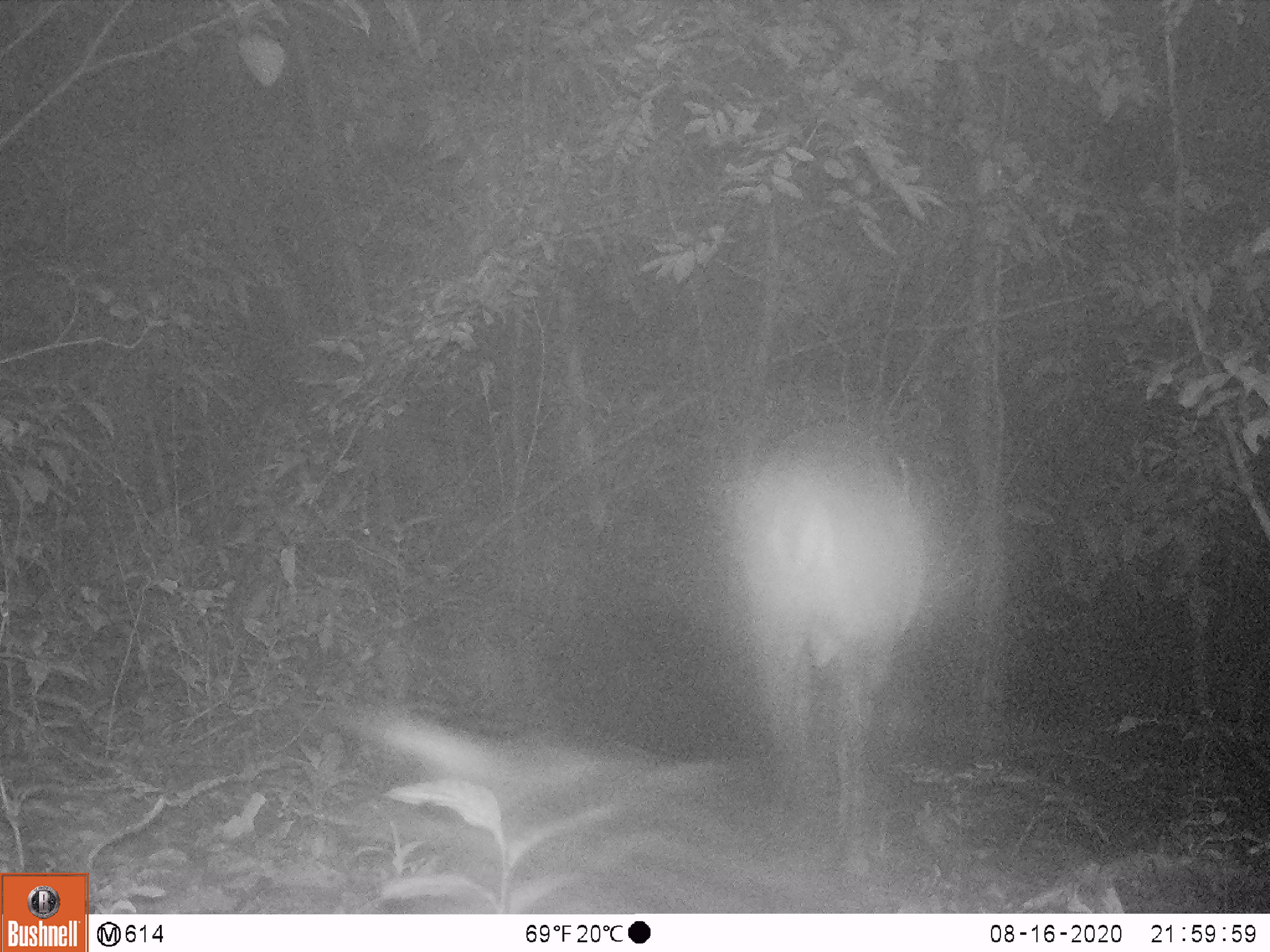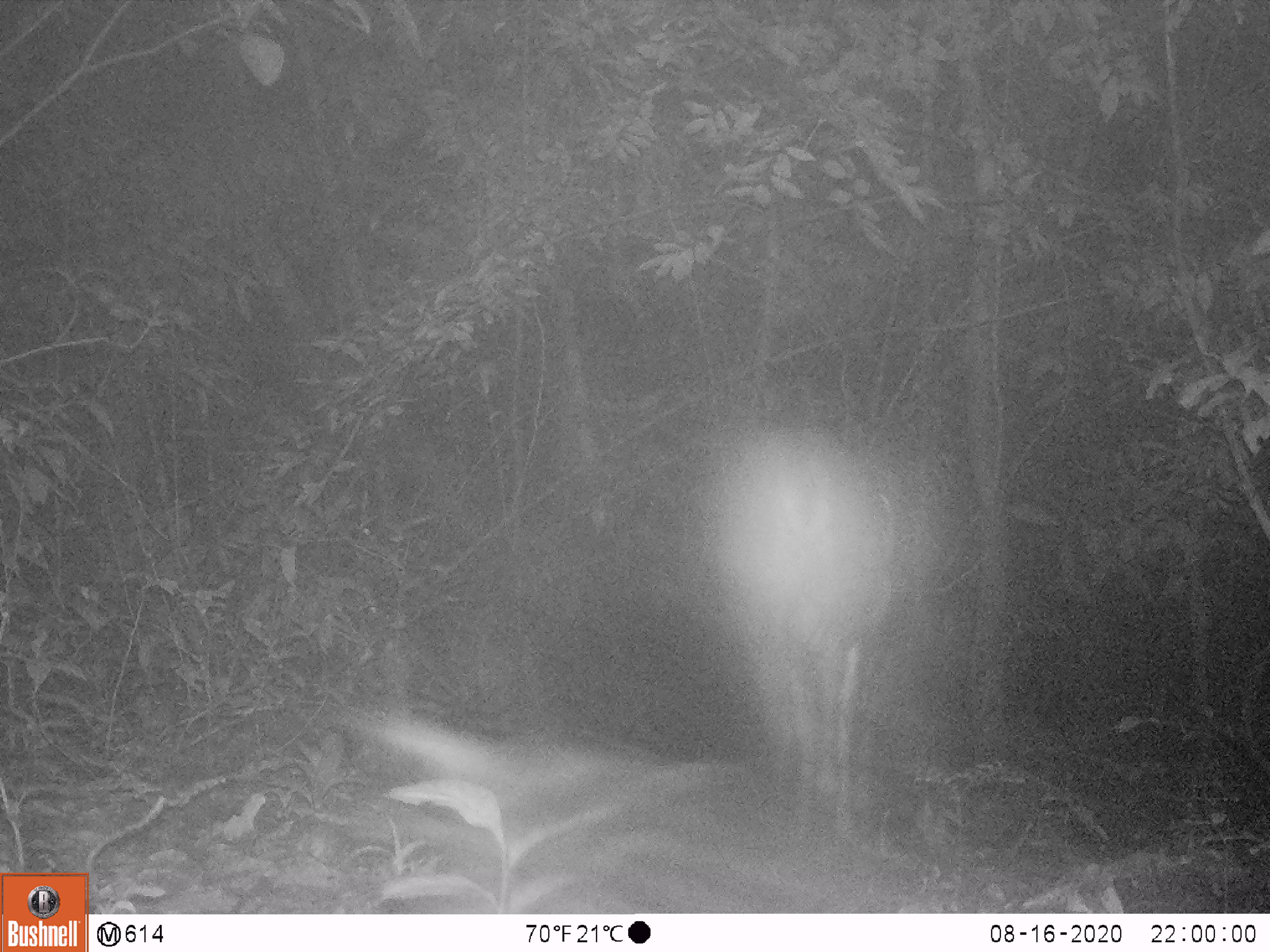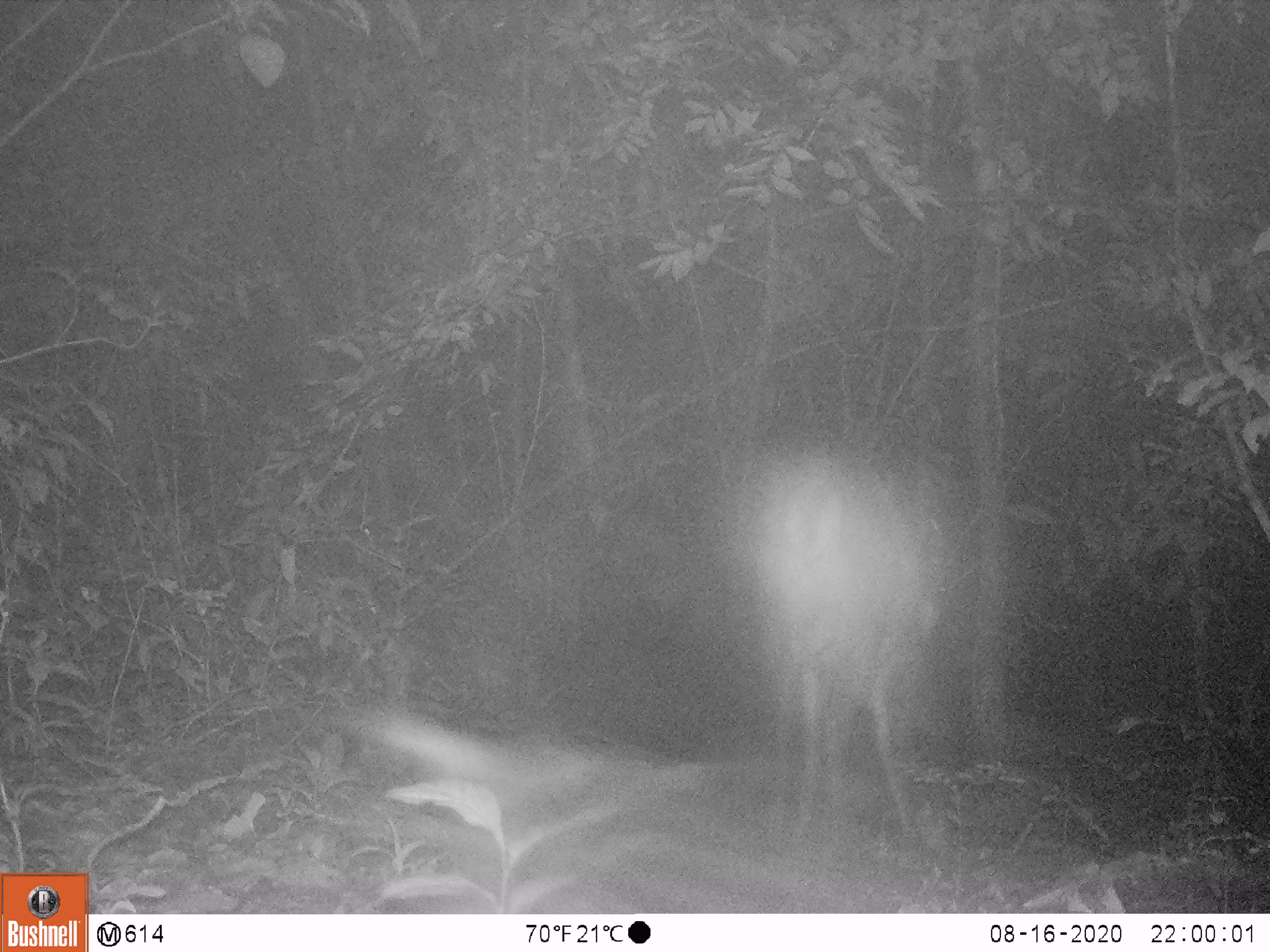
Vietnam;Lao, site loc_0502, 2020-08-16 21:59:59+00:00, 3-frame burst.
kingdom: Animalia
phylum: Chordata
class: Mammalia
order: Artiodactyla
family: Cervidae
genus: Muntiacus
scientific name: Muntiacus vuquangensis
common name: large-antlered muntjac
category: large antlered muntjac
Large antlered muntjac (large-antlered muntjac) (Muntiacus vuquangensis). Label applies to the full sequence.